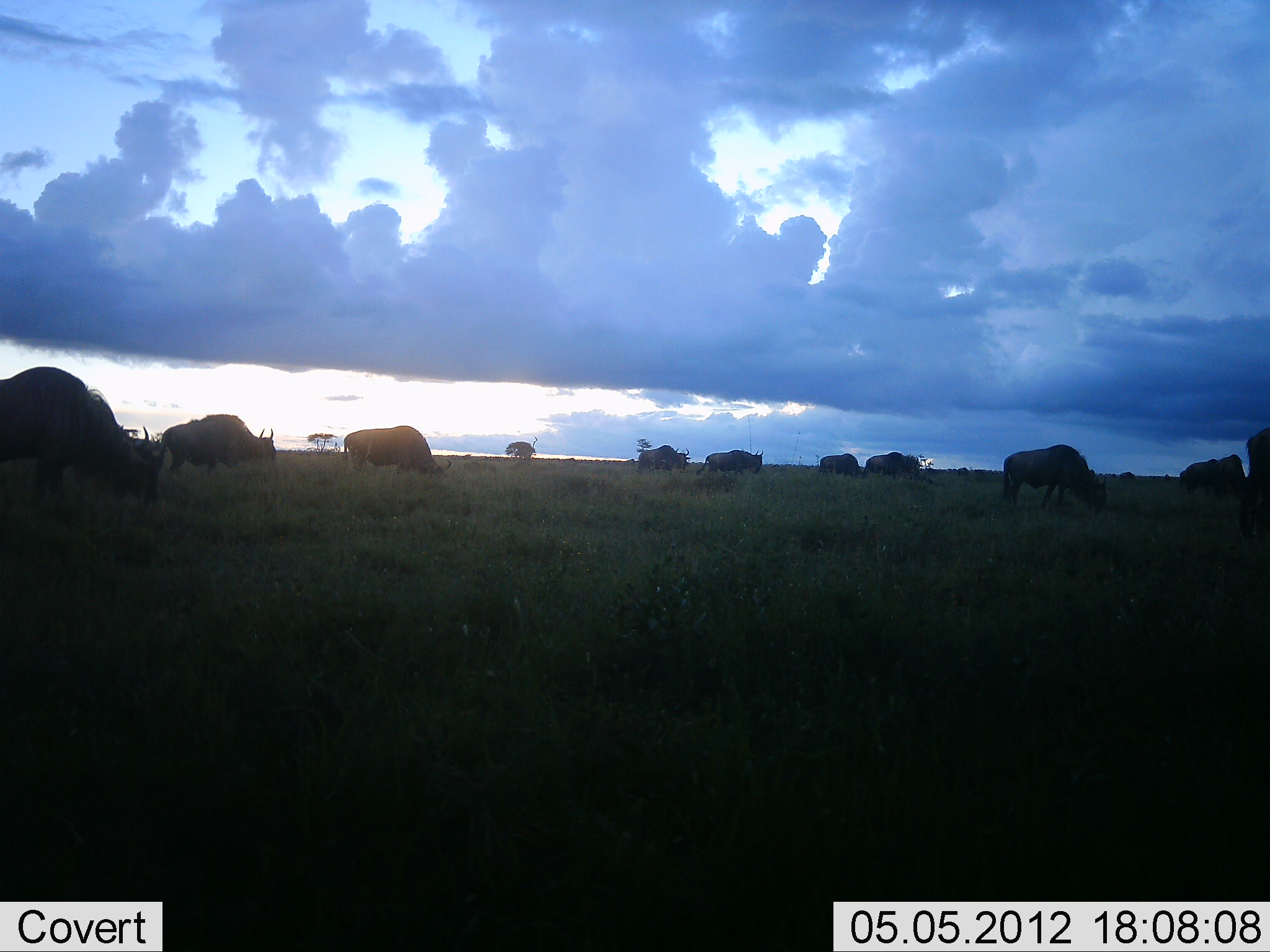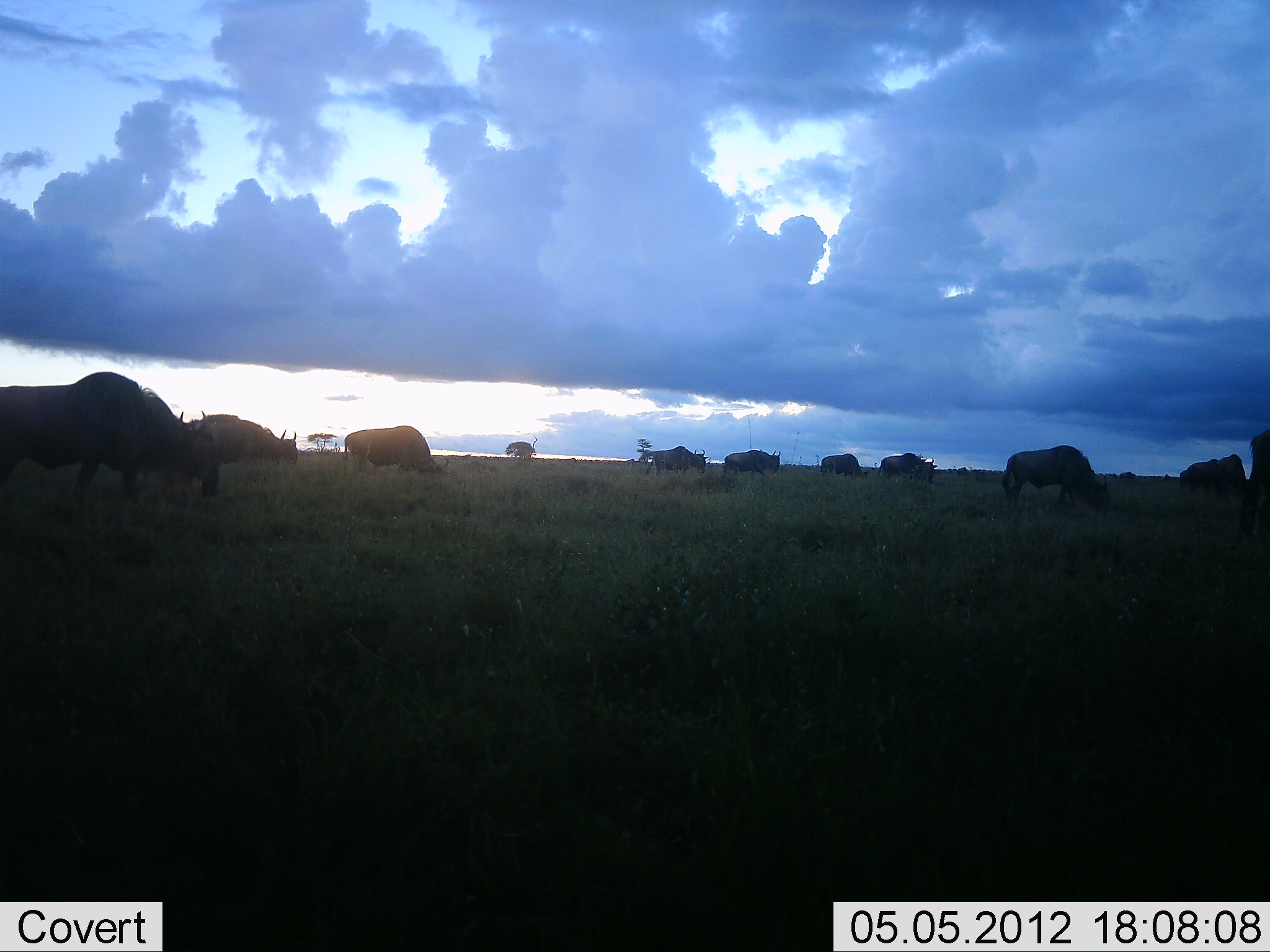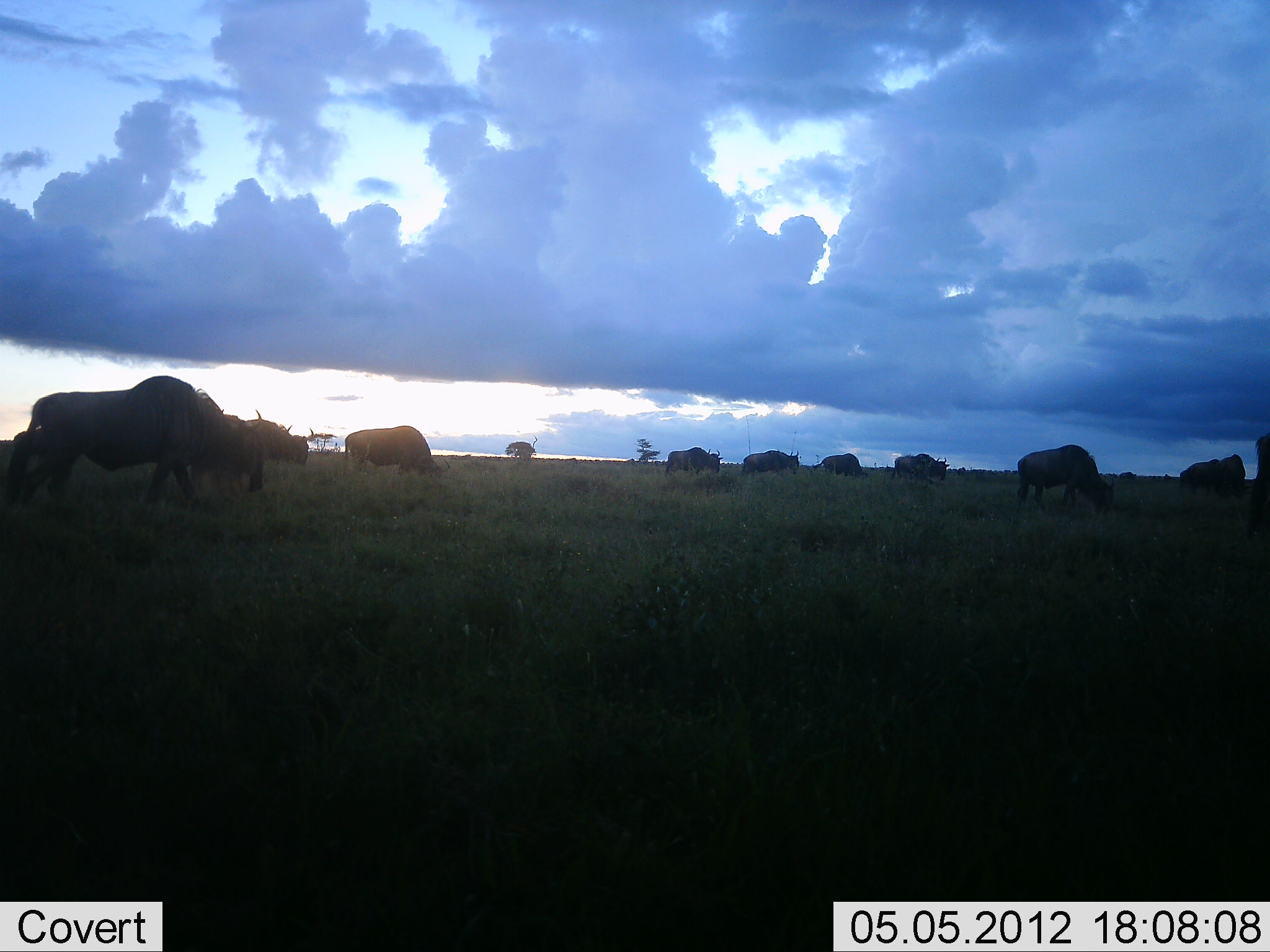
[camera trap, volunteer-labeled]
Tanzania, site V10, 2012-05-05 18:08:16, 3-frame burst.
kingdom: Animalia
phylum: Chordata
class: Mammalia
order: Artiodactyla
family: Bovidae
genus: Connochaetes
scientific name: Connochaetes taurinus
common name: blue wildebeest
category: wildebeest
Wildebeest (blue wildebeest) (Connochaetes taurinus), count 11-50. Behavior (volunteer vote fractions): standing 40%, resting 0%, moving 70%, interacting 0%. Young present (vote fraction): 0%. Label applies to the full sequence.